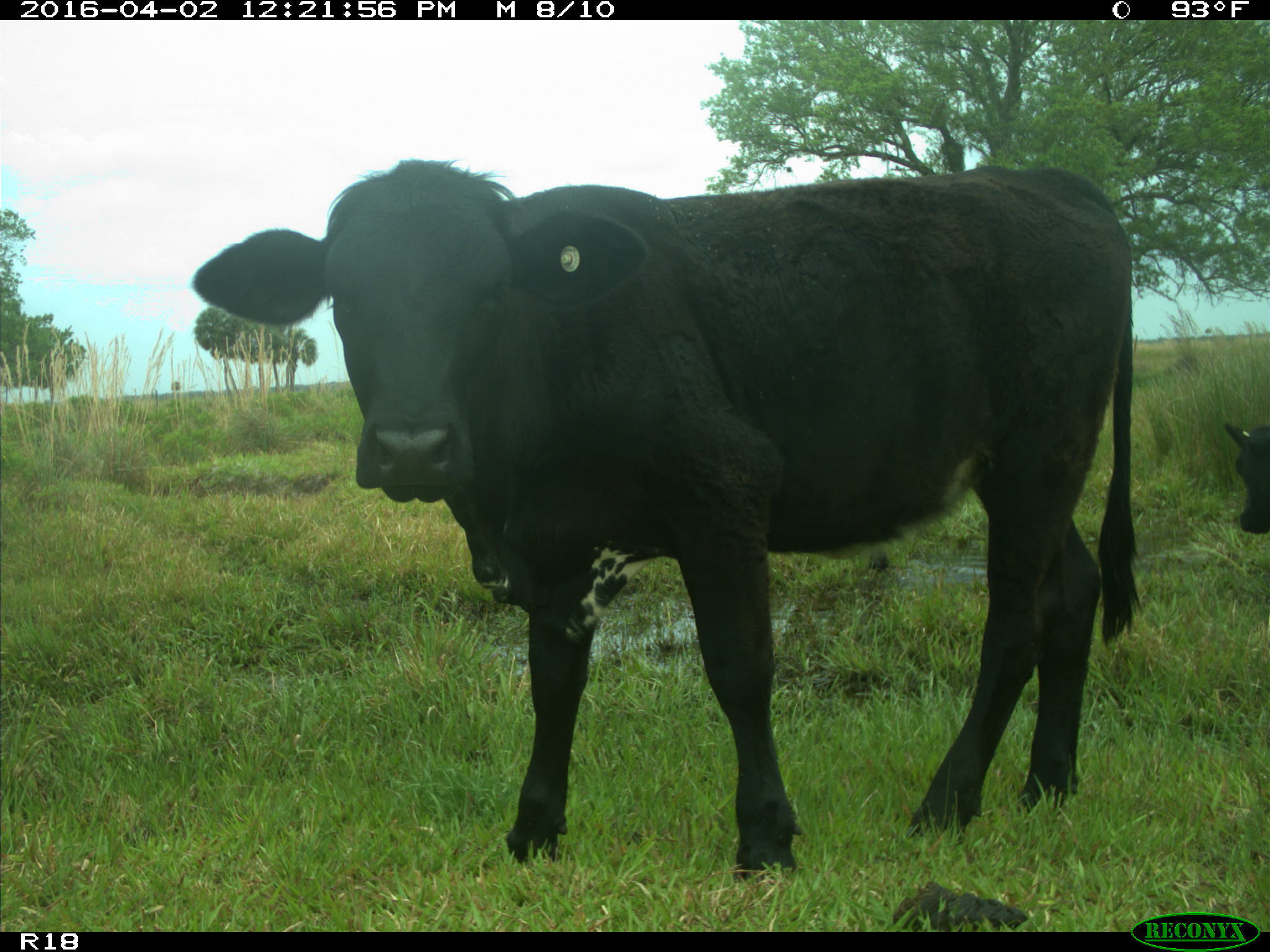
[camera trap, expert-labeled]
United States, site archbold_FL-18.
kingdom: Animalia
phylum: Chordata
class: Mammalia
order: Artiodactyla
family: Bovidae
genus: Bos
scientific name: Bos taurus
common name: domestic cow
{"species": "Bos taurus (domestic cow)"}